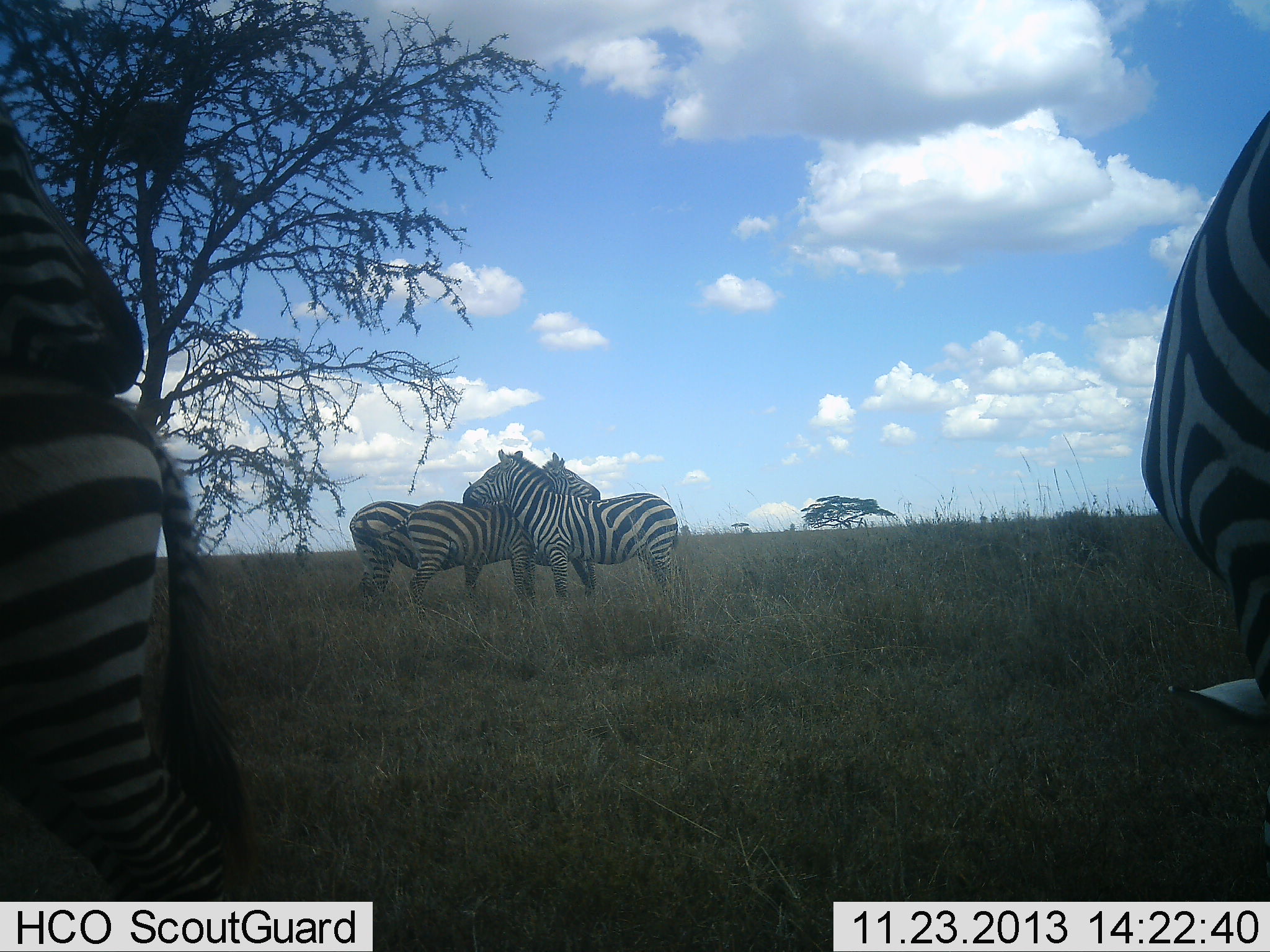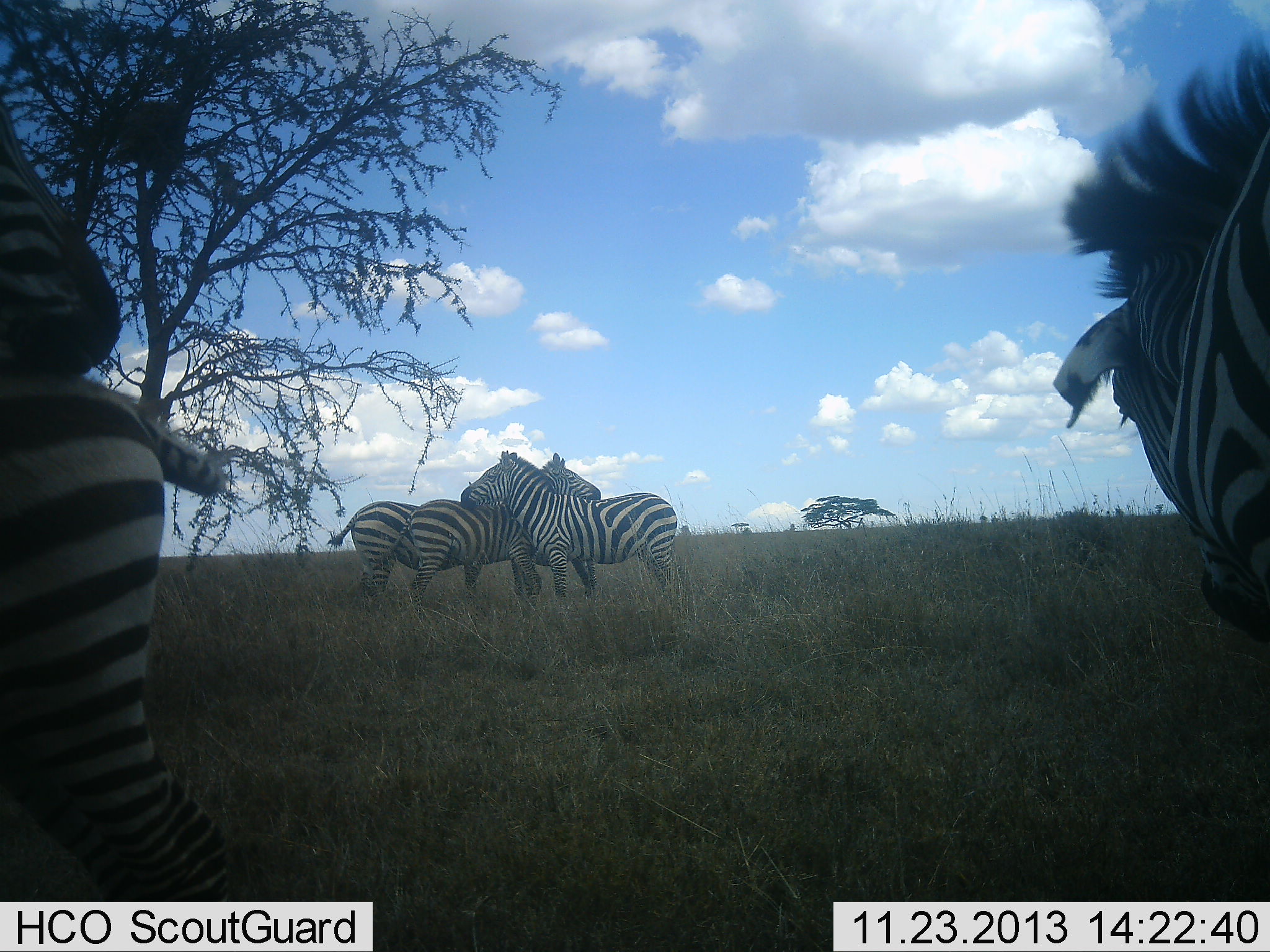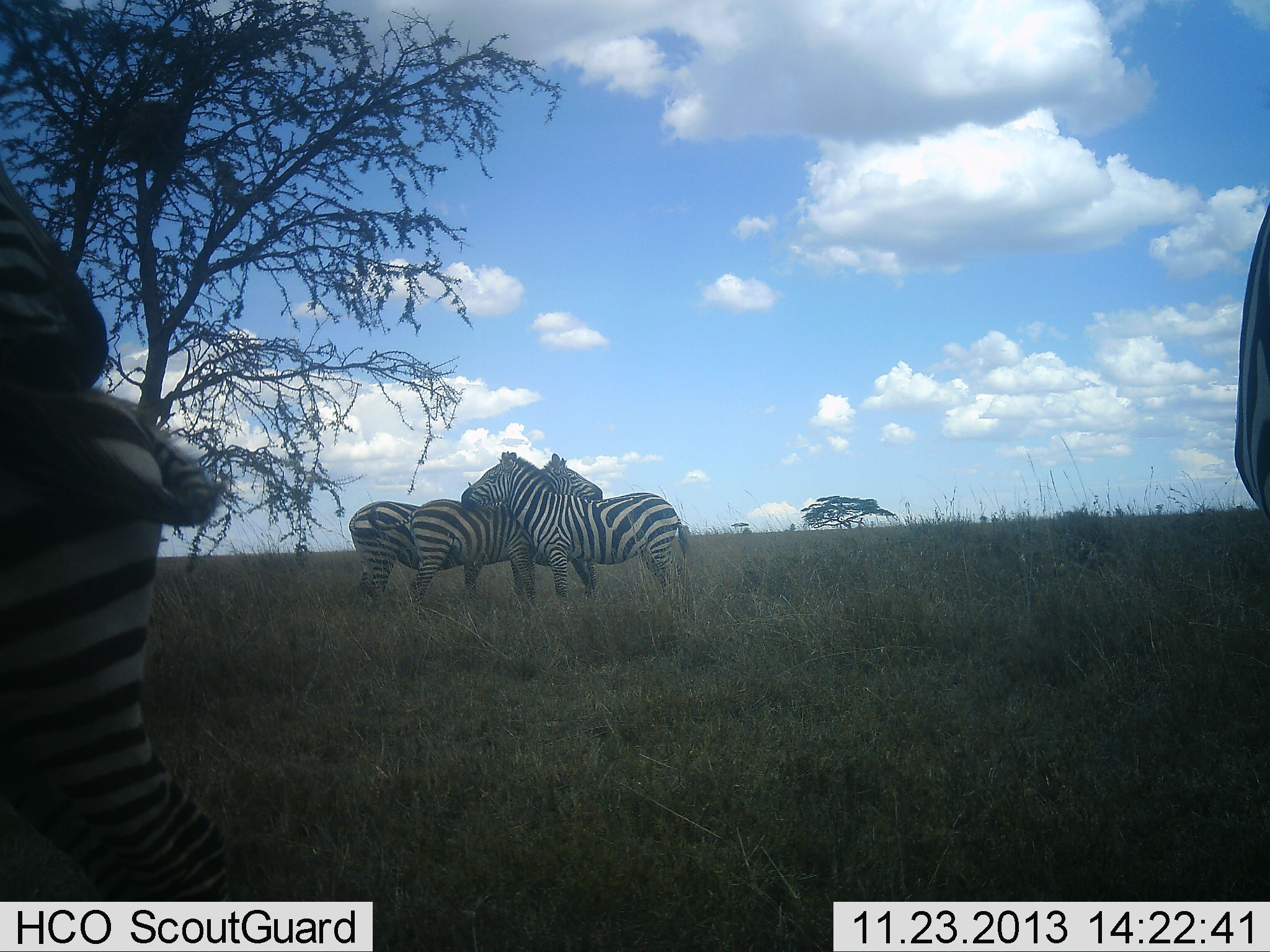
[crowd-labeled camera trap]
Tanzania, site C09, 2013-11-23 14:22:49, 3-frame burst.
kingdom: Animalia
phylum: Chordata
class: Mammalia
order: Perissodactyla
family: Equidae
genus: Equus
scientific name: Equus quagga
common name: plains zebra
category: zebra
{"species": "zebra (plains zebra) (Equus quagga)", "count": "6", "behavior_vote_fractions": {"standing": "100%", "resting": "0%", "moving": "0%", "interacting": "60%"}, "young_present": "20%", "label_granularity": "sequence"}